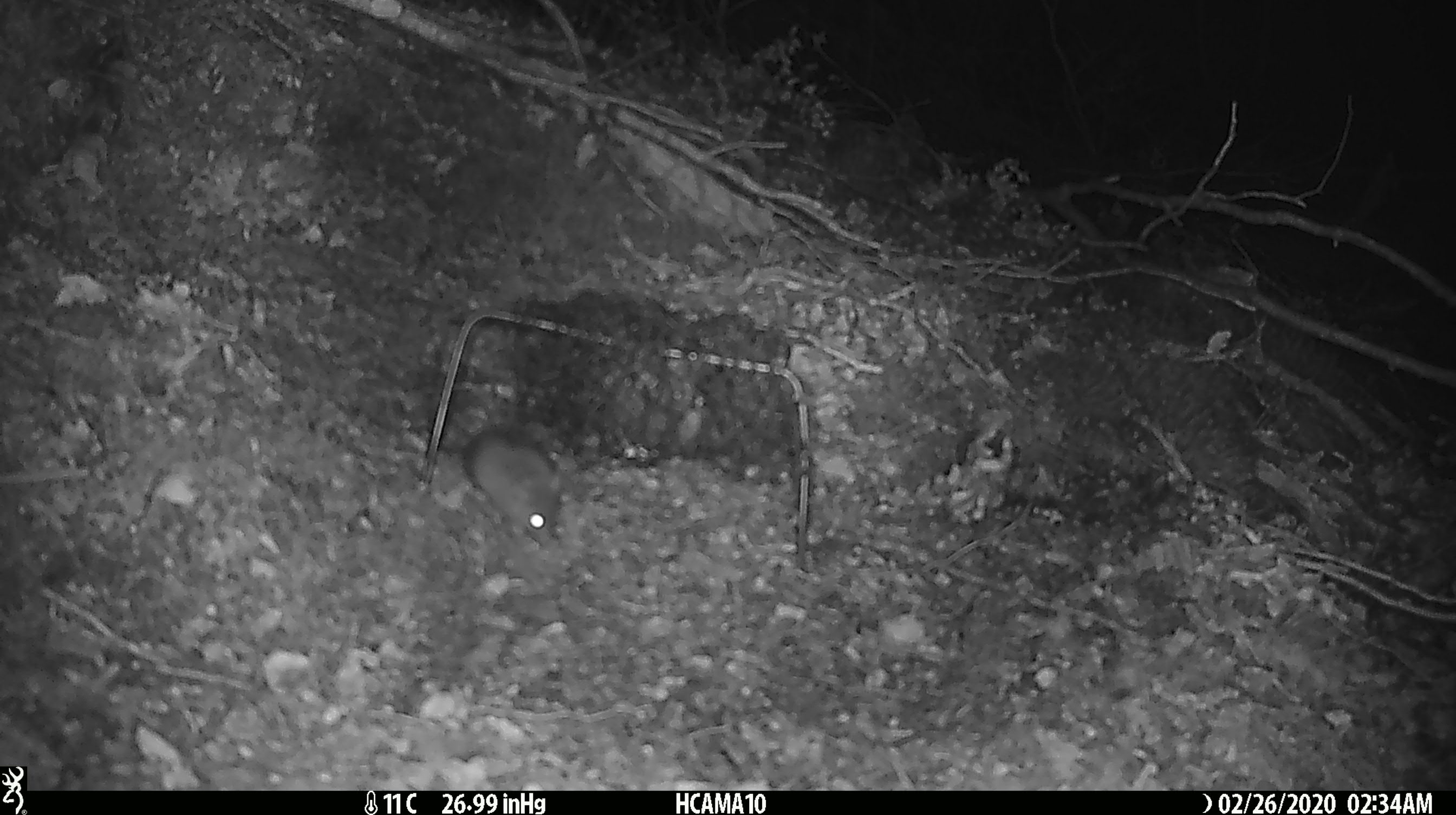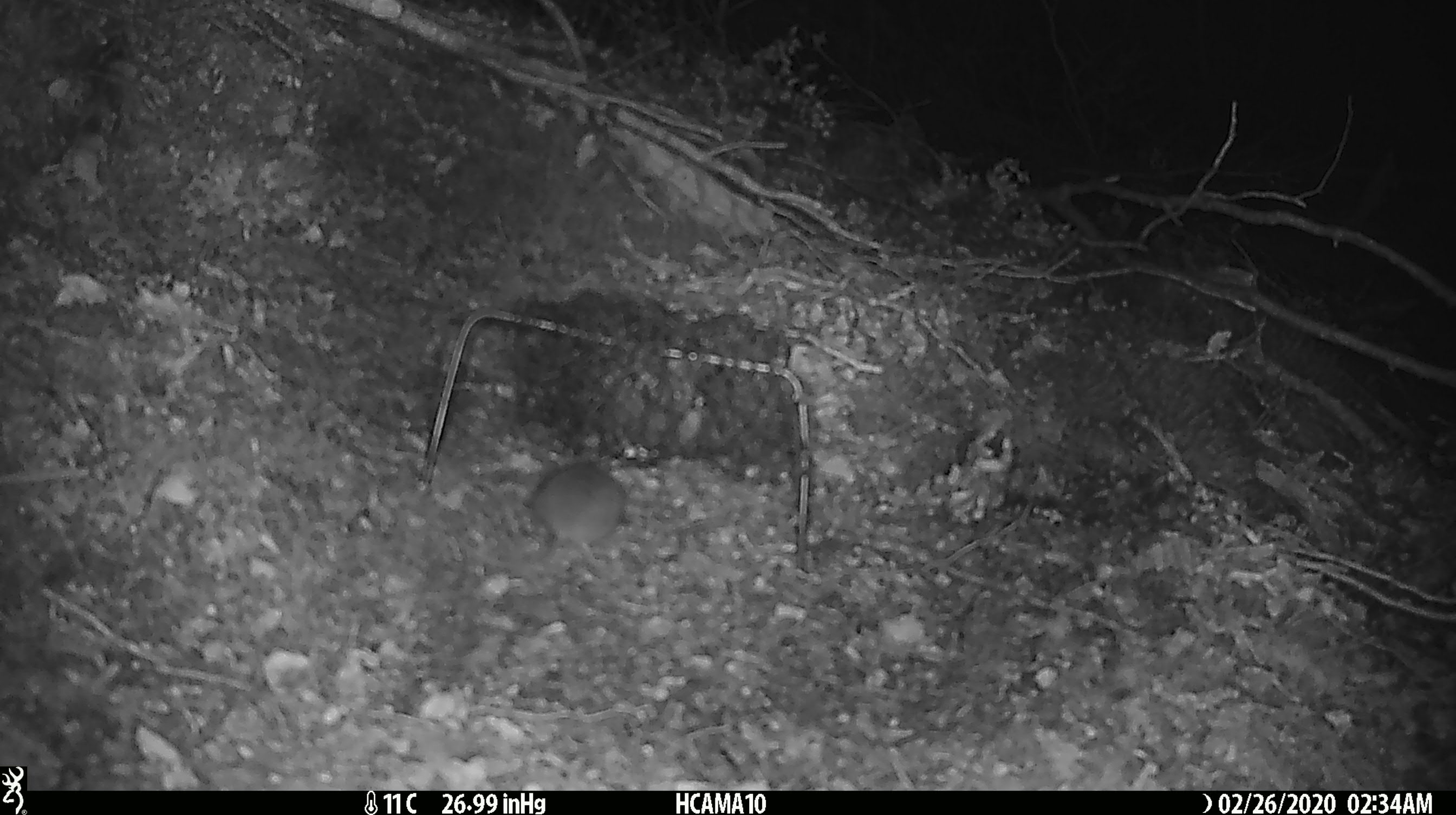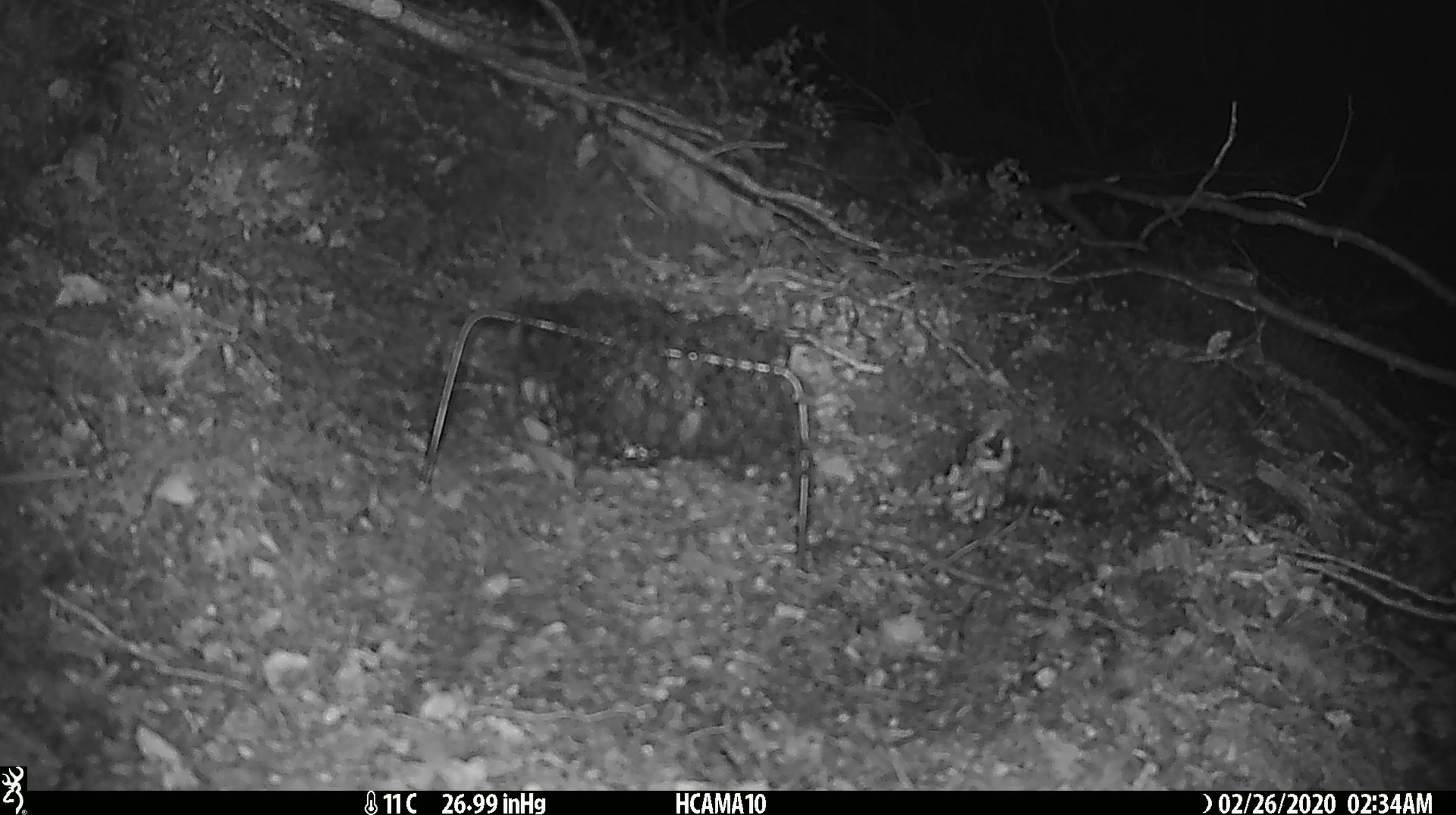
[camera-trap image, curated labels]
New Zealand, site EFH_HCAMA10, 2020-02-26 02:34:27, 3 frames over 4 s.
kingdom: Animalia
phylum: Chordata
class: Mammalia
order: Rodentia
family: Muridae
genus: Mus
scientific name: Mus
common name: mouse